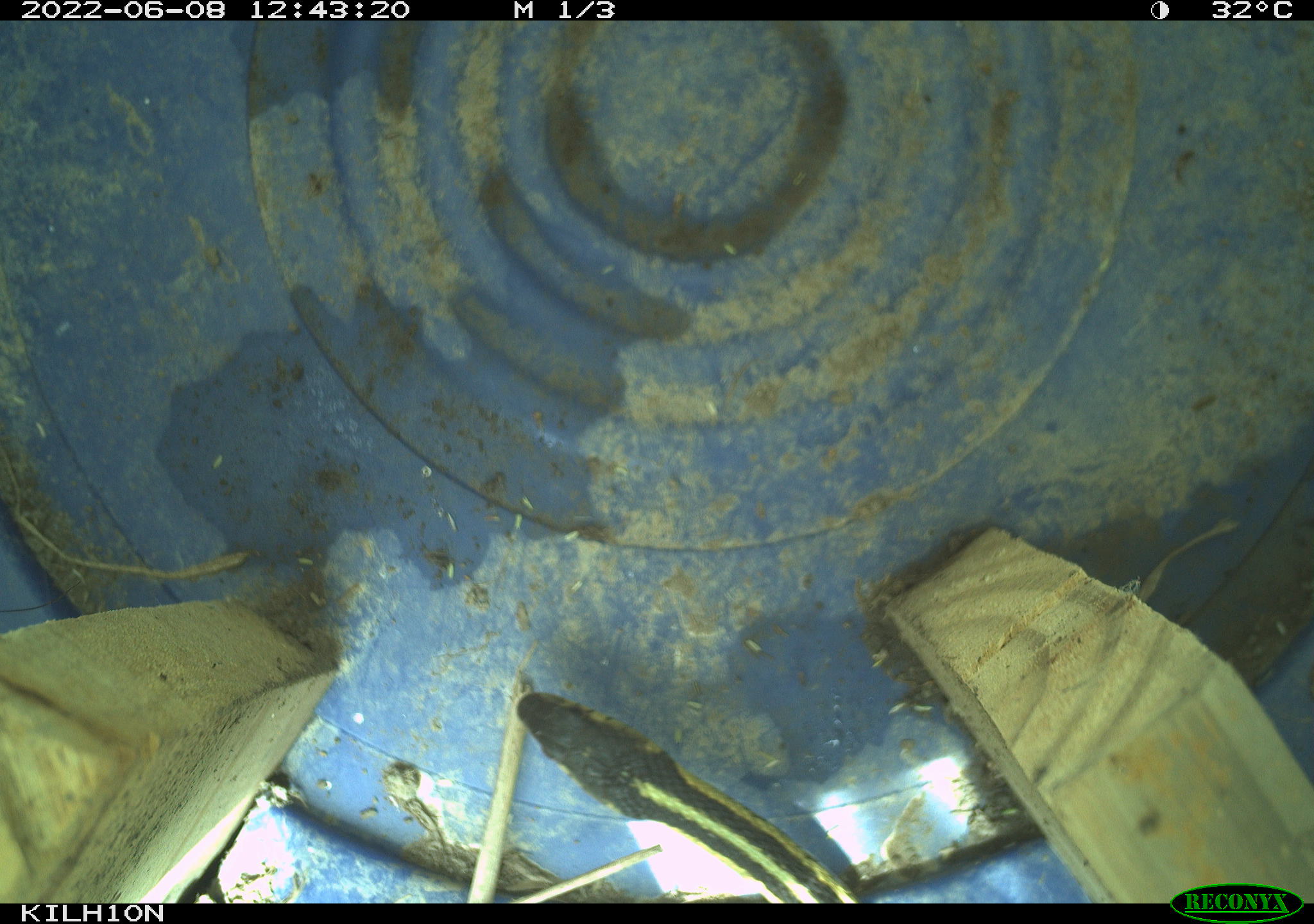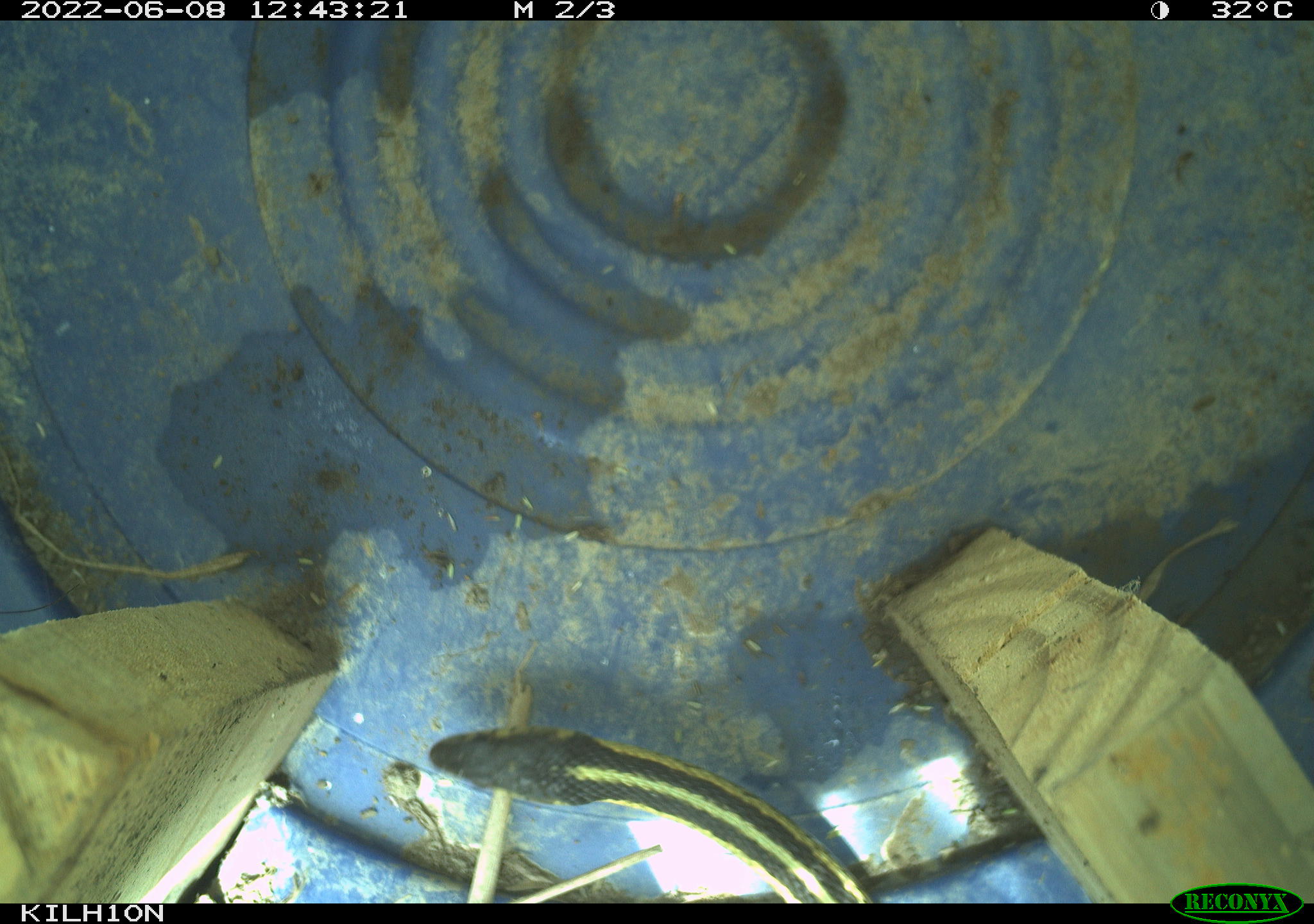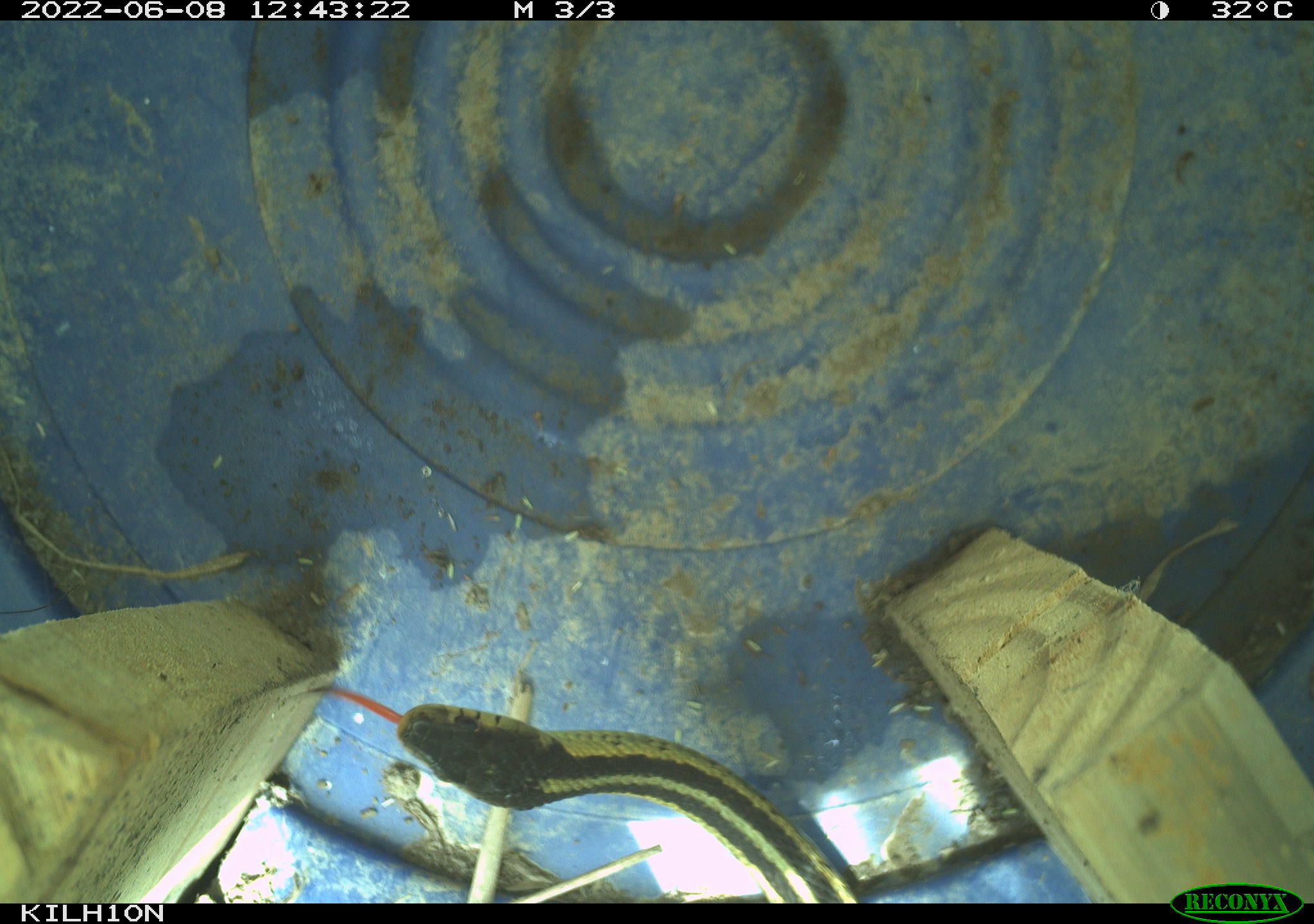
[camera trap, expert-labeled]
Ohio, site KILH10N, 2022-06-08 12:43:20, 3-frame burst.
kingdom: Animalia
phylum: Chordata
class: Reptilia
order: Squamata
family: Colubridae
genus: Thamnophis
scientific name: Thamnophis sirtalis sirtalis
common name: eastern gartersnake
Eastern gartersnake (Thamnophis sirtalis sirtalis).